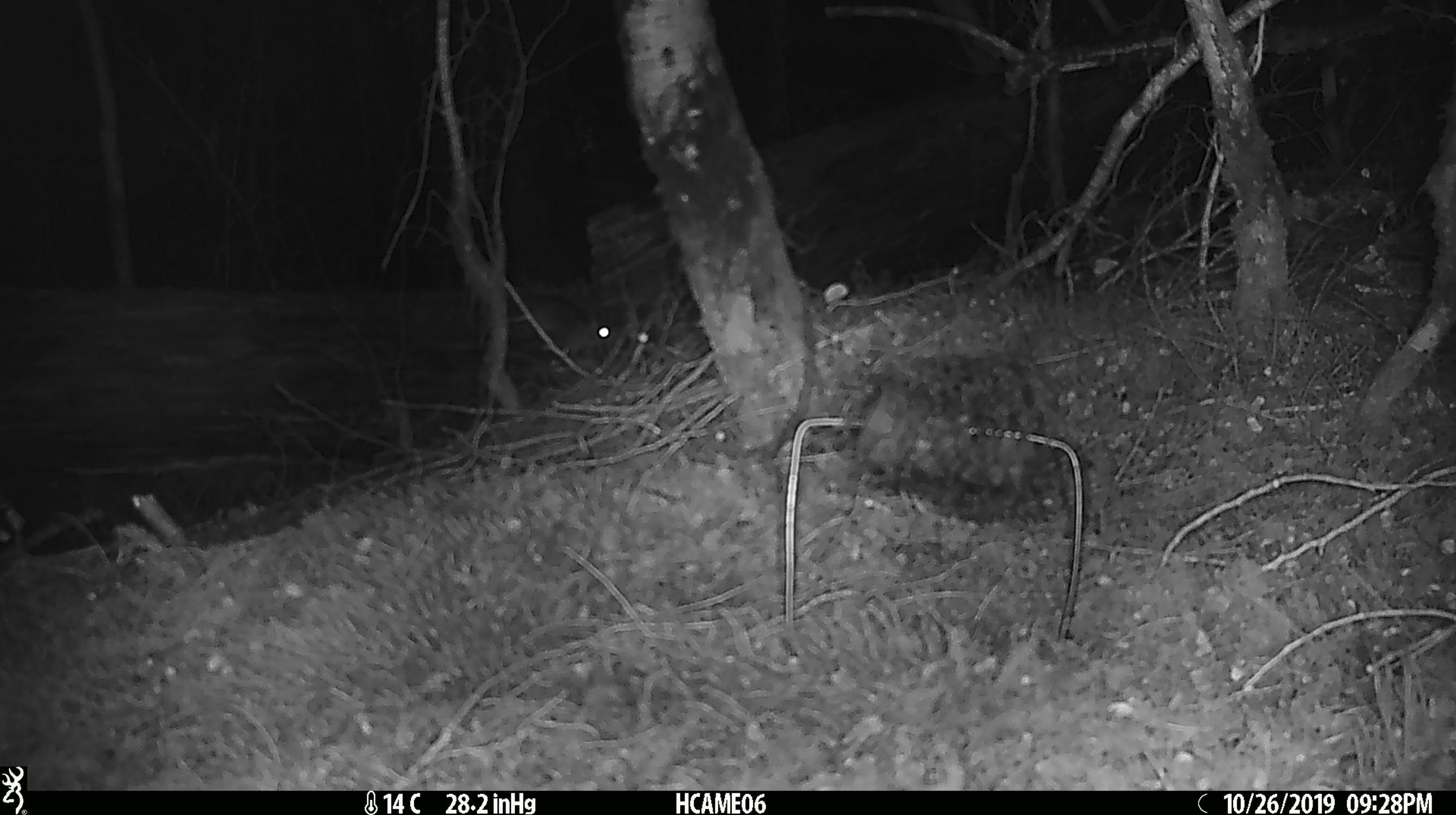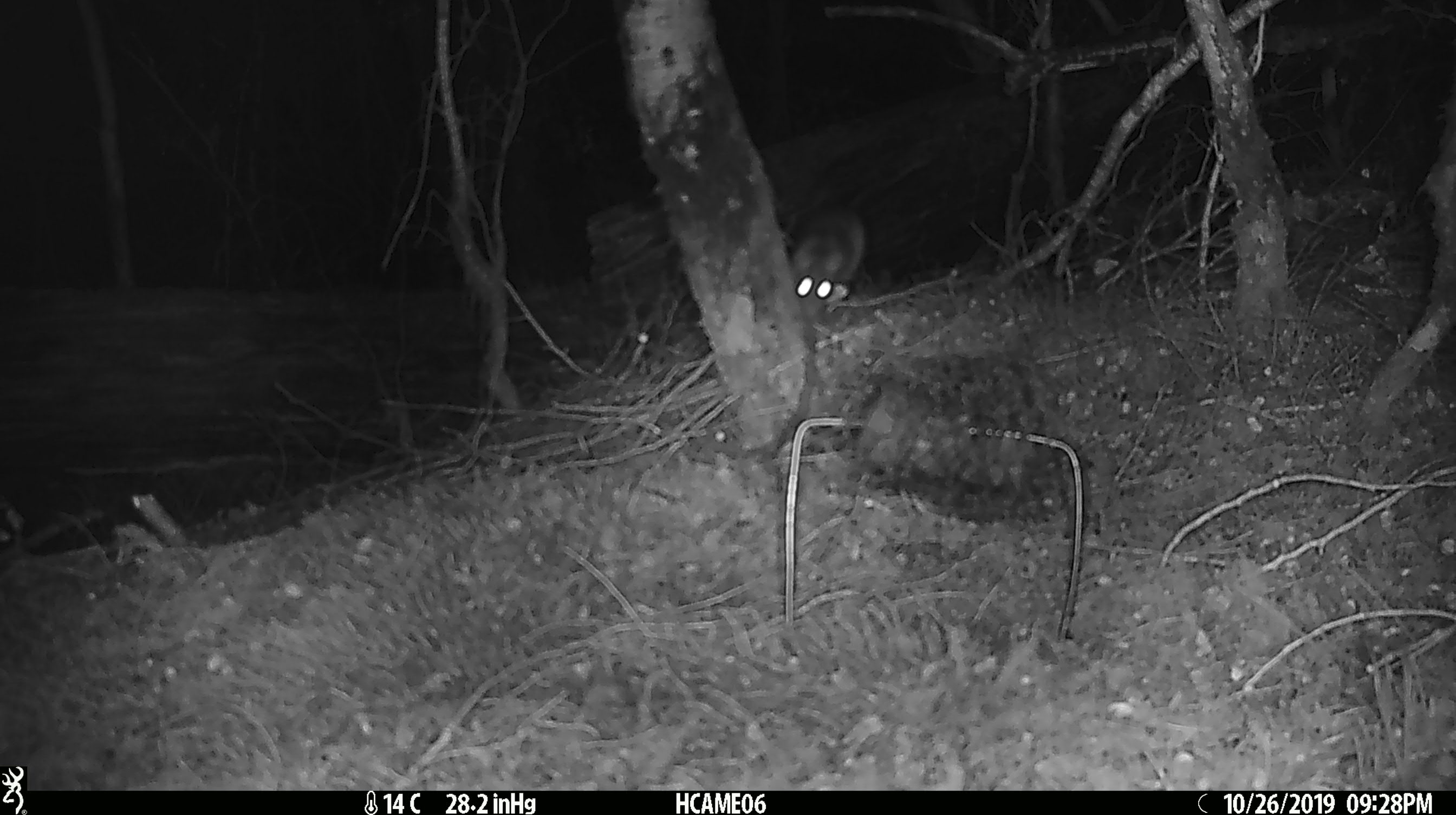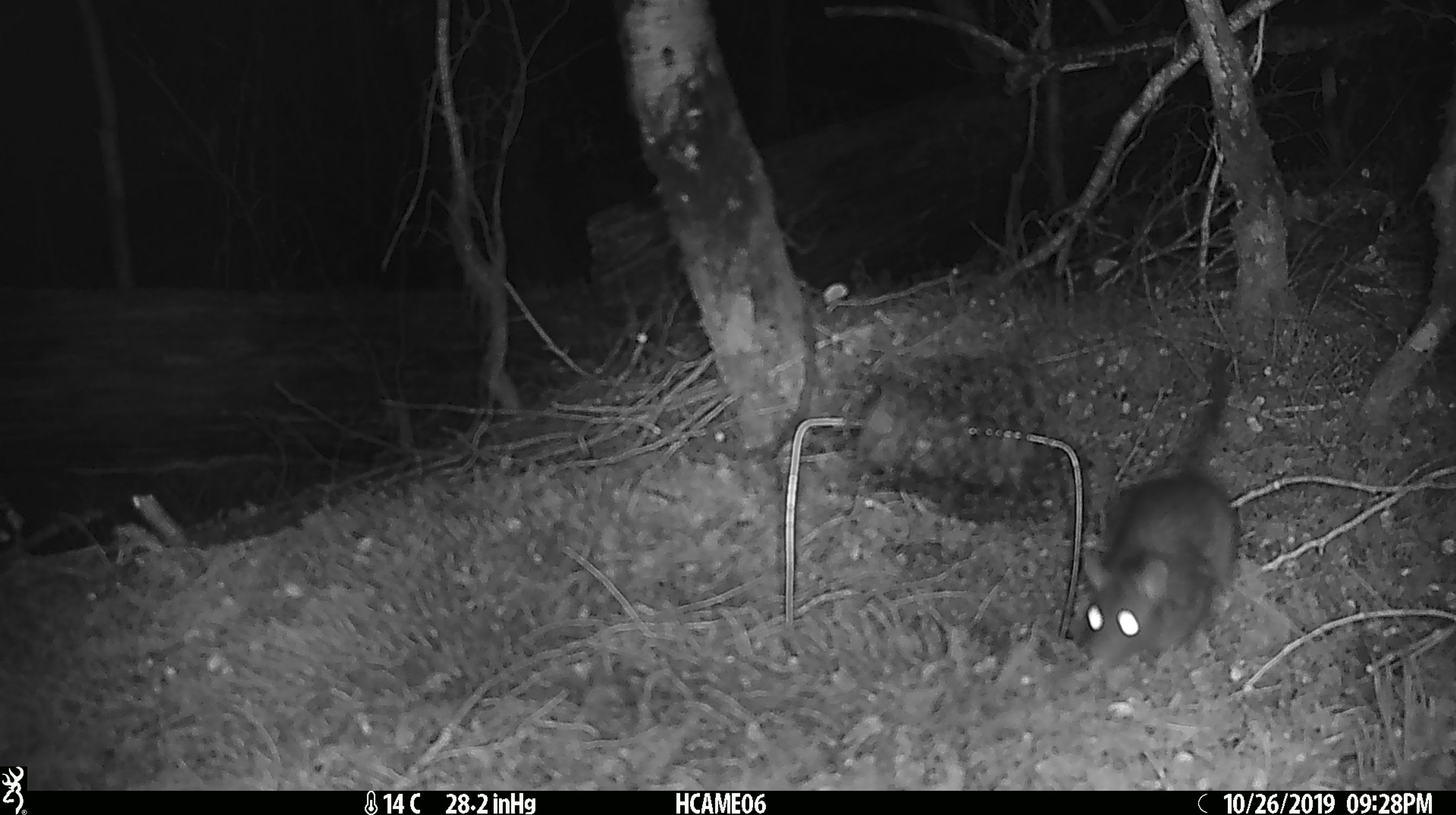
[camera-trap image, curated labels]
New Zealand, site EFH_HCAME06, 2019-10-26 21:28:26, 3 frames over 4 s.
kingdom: Animalia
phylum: Chordata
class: Mammalia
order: Rodentia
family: Muridae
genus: Rattus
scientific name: Rattus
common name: rat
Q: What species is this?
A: Rat (Rattus).